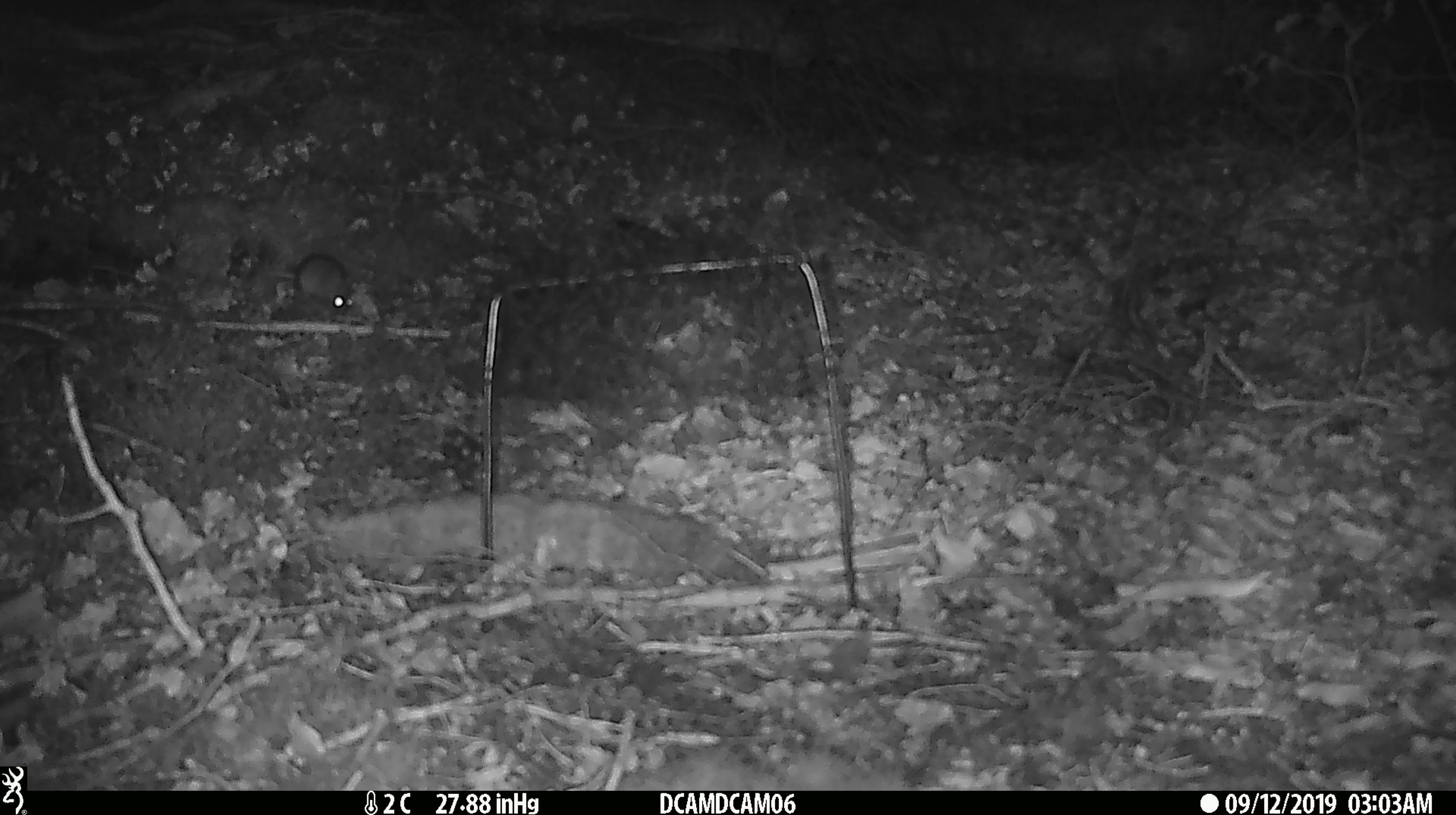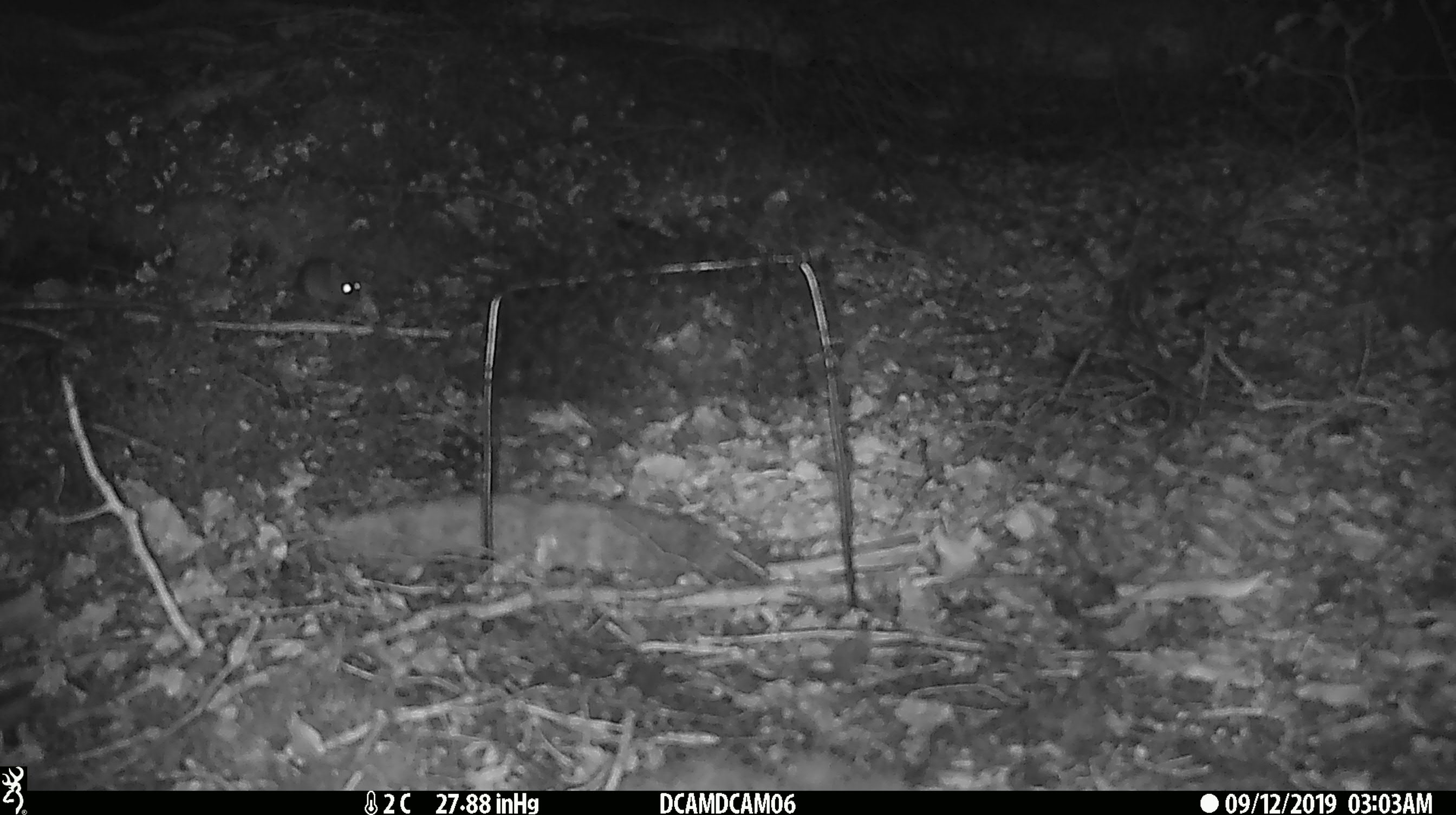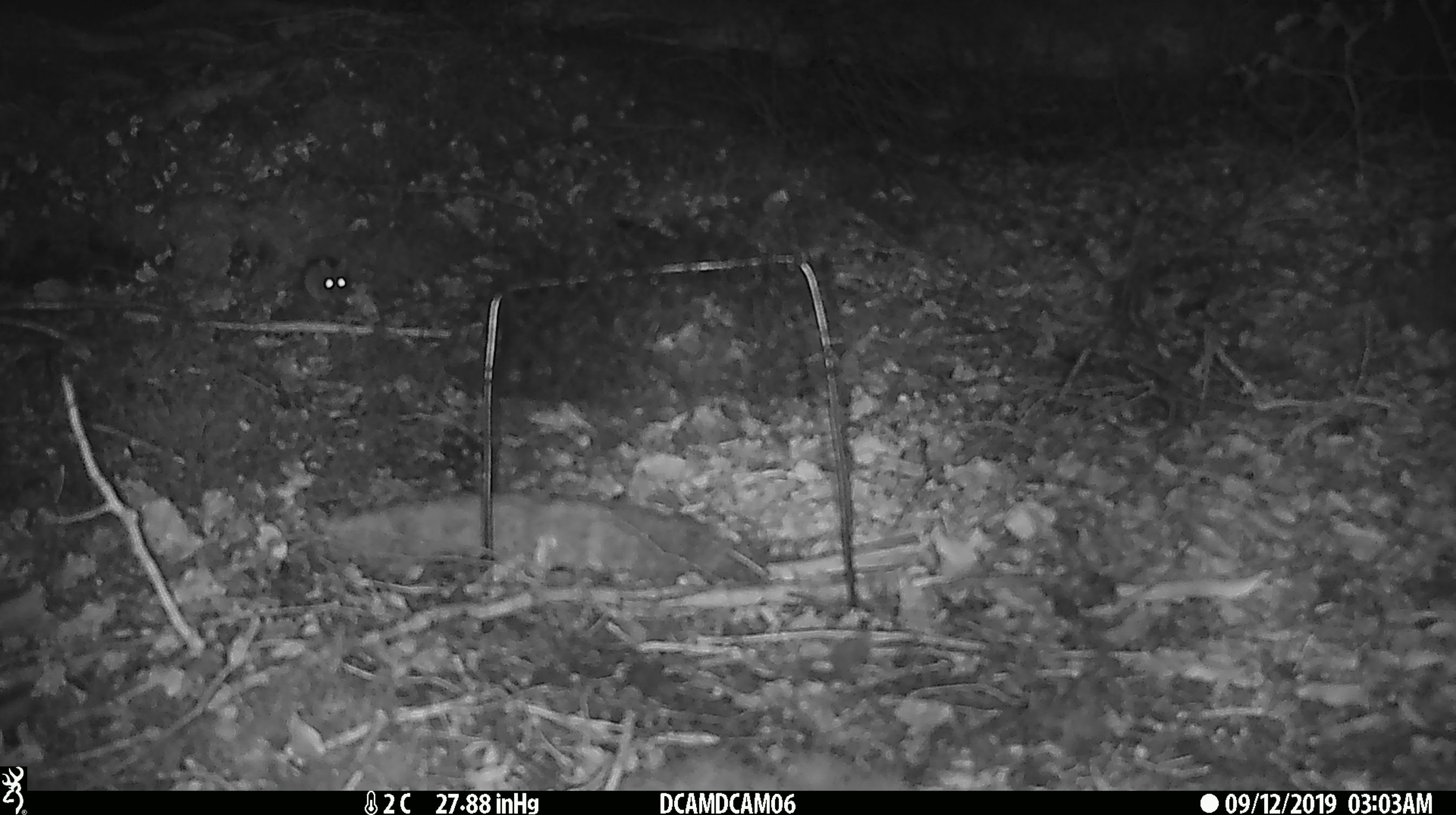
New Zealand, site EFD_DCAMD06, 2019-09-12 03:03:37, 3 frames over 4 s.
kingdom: Animalia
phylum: Chordata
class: Mammalia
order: Rodentia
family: Muridae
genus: Mus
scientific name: Mus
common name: mouse